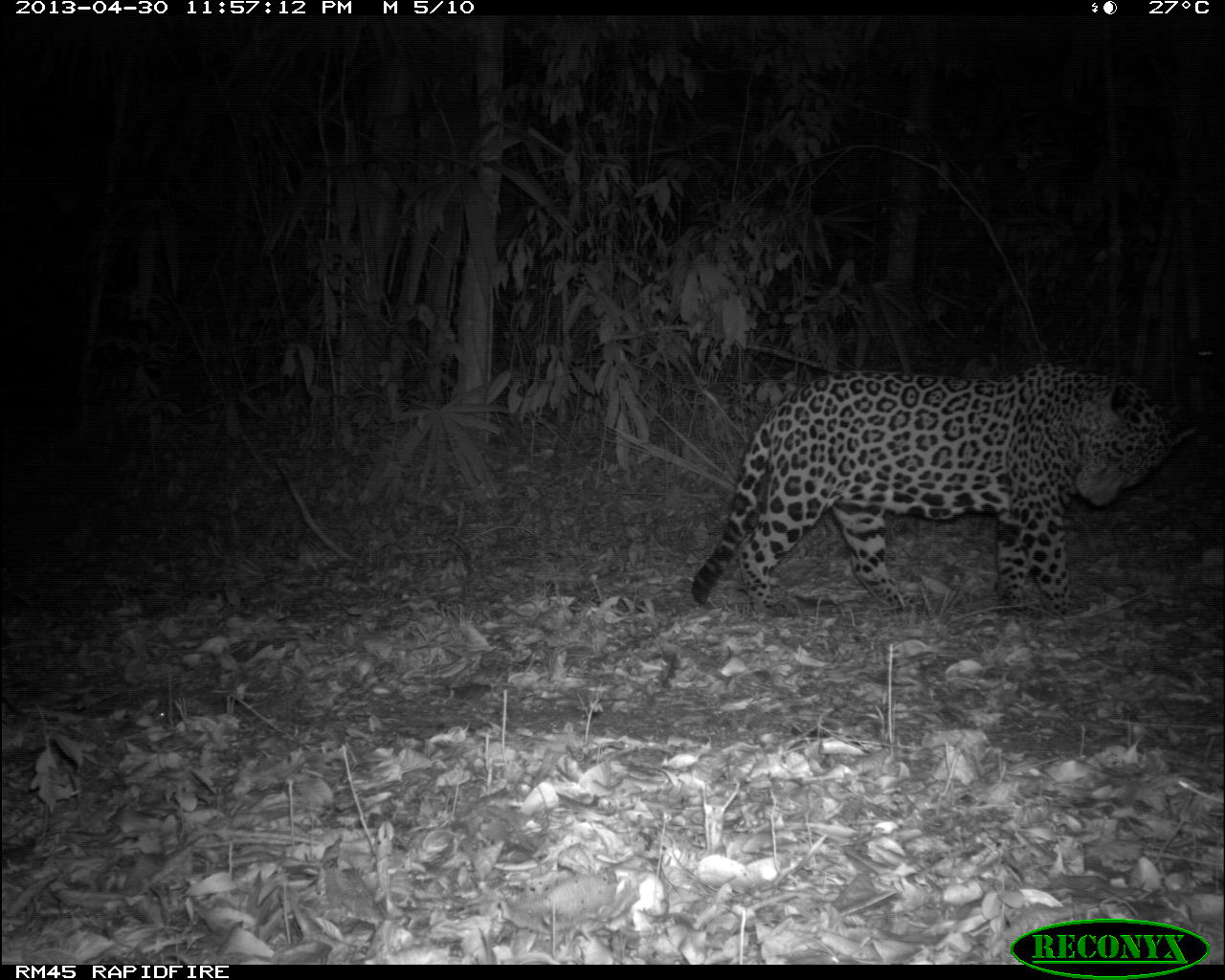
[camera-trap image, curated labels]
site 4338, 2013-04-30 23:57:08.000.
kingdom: Animalia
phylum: Chordata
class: Mammalia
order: Carnivora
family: Felidae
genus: Panthera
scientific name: Panthera onca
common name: jaguar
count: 1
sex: male